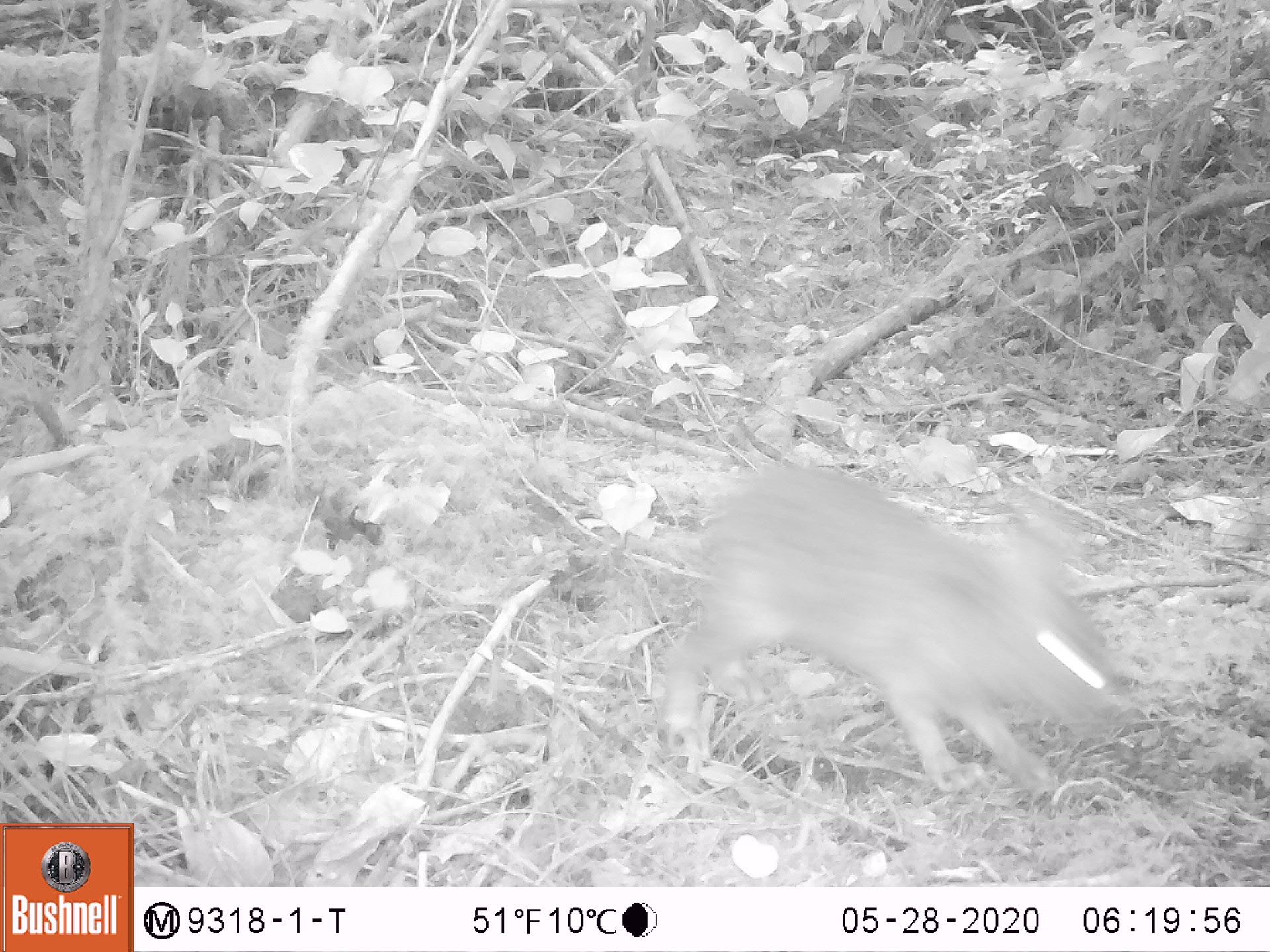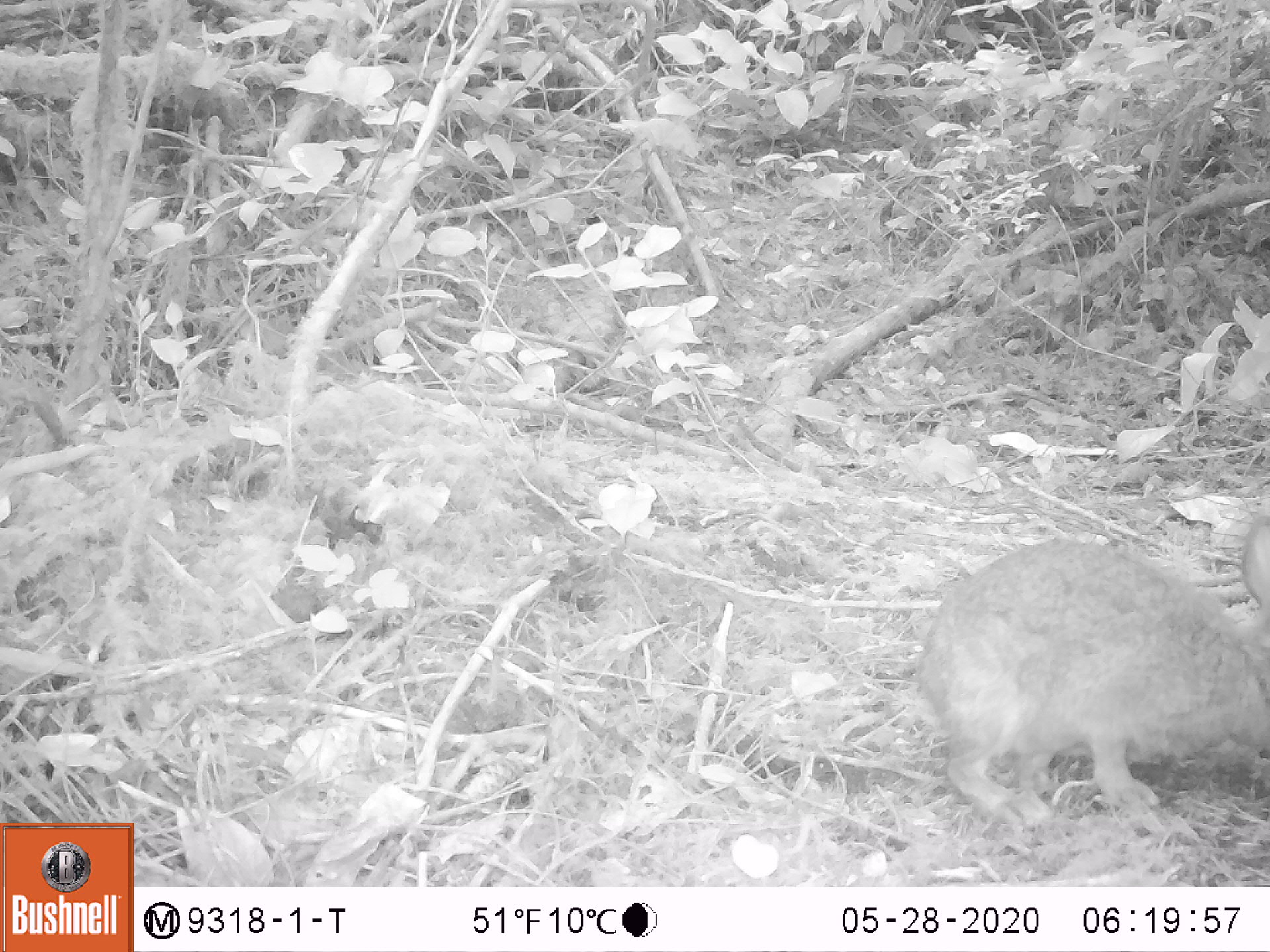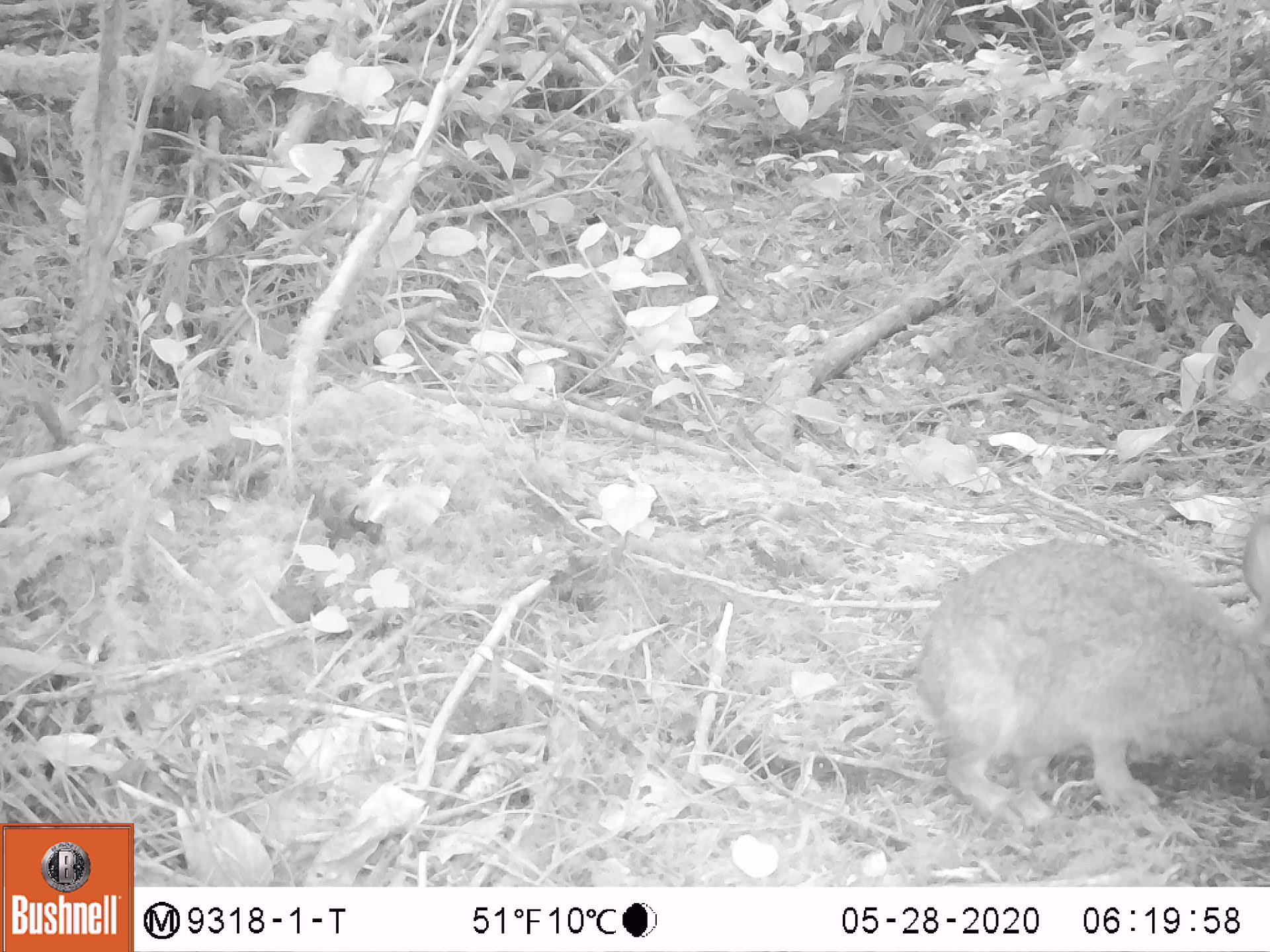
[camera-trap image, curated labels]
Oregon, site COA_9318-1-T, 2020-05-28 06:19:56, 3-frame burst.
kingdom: Animalia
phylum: Chordata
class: Mammalia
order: Lagomorpha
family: Leporidae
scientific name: Leporidae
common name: hares and rabbits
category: leporidae family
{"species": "leporidae family (hares and rabbits) (Leporidae)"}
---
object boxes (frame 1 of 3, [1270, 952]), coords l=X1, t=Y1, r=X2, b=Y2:
leporidae family: l=667, t=464, r=1138, b=795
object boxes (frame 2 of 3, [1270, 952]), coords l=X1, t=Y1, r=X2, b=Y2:
leporidae family: l=913, t=515, r=1265, b=818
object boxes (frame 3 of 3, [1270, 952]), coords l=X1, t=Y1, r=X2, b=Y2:
leporidae family: l=909, t=514, r=1267, b=828